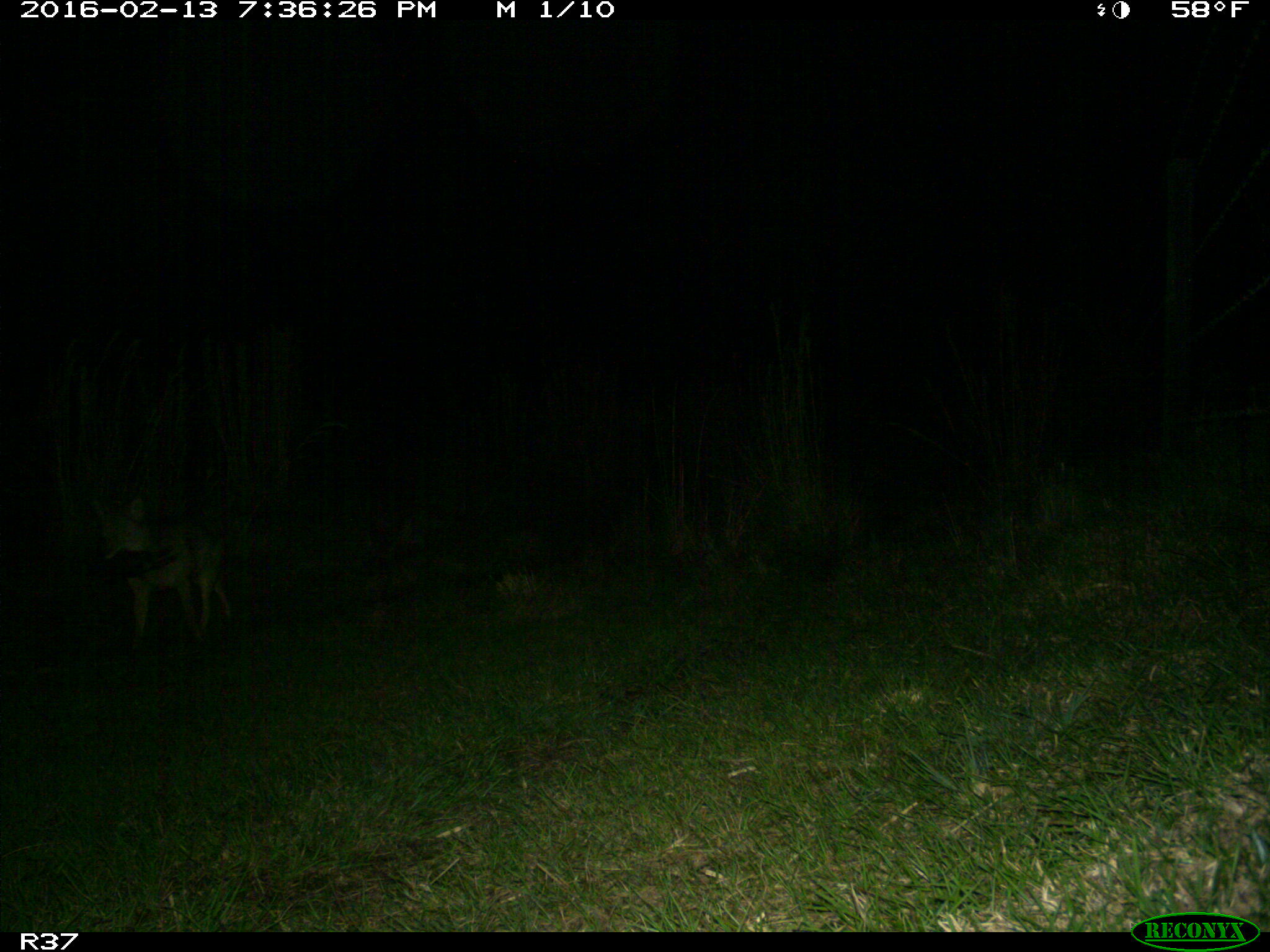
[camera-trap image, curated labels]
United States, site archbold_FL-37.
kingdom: Animalia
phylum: Chordata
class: Mammalia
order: Carnivora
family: Canidae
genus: Canis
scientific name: Canis latrans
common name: coyote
Canis latrans (coyote).